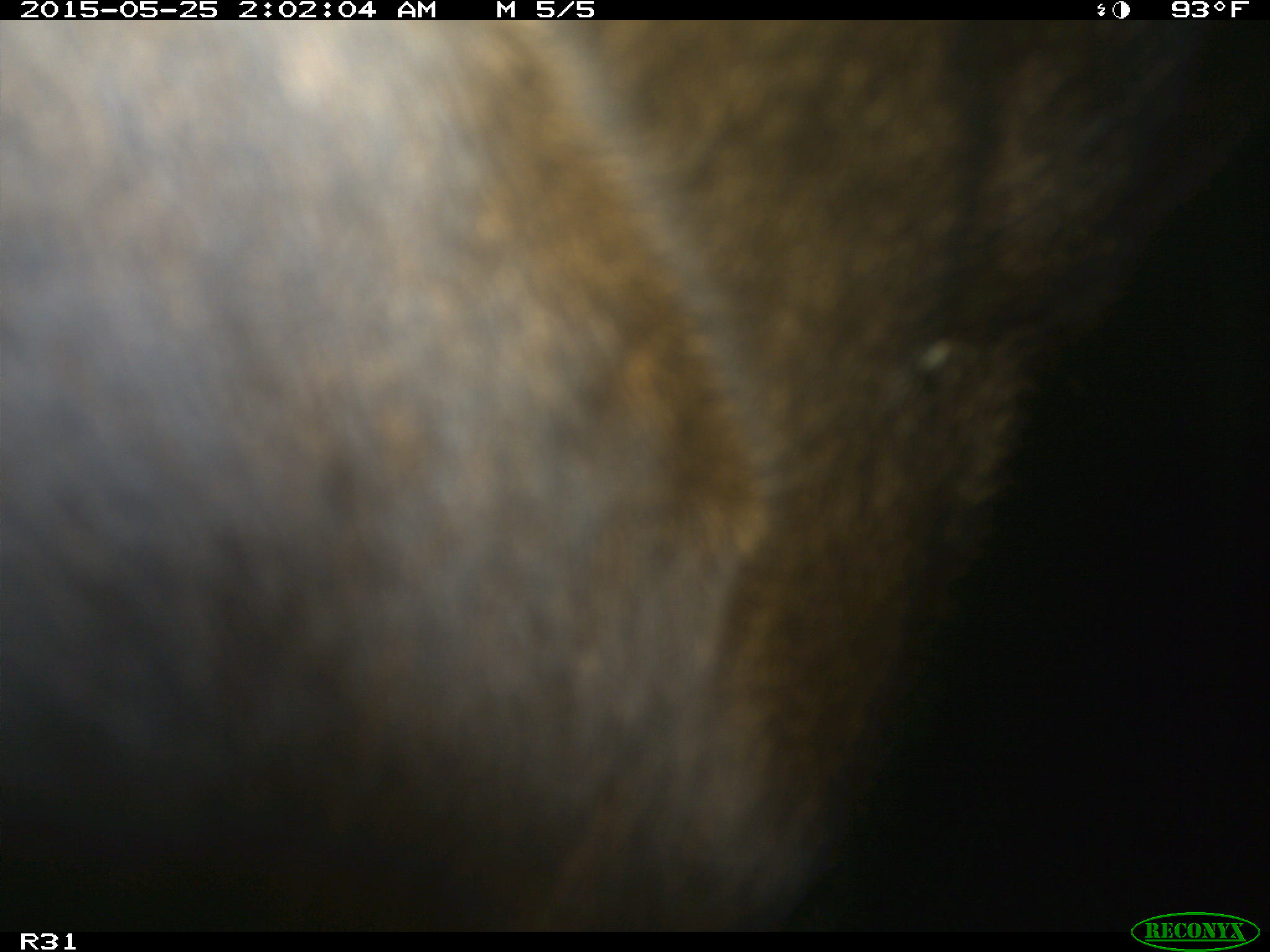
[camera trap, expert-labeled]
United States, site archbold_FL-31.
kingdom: Animalia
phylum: Chordata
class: Mammalia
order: Artiodactyla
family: Bovidae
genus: Bos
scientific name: Bos taurus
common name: domestic cow